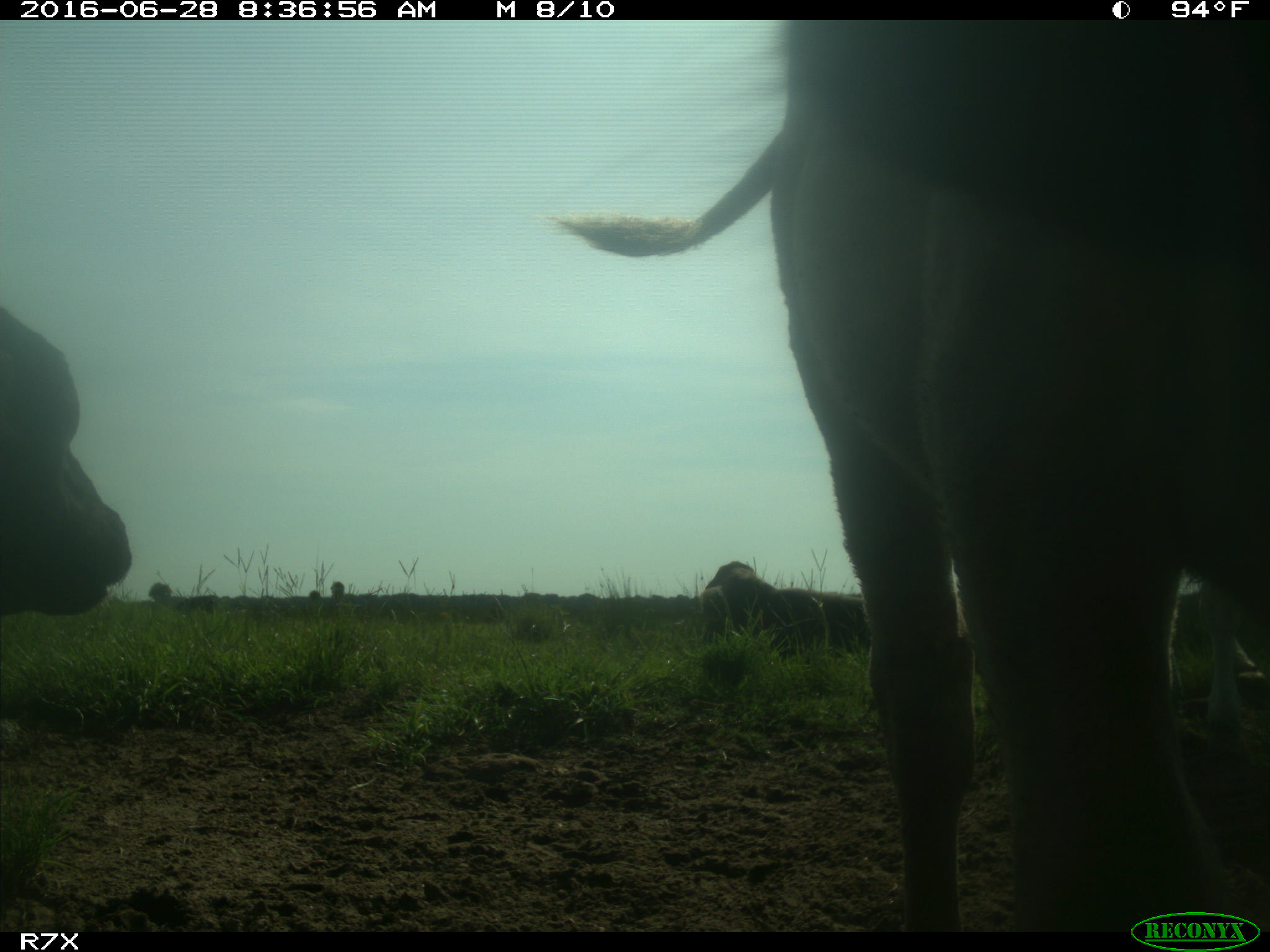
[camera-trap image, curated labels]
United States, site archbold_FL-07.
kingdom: Animalia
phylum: Chordata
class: Mammalia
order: Artiodactyla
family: Bovidae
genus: Bos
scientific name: Bos taurus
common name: domestic cow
Bos taurus (domestic cow).